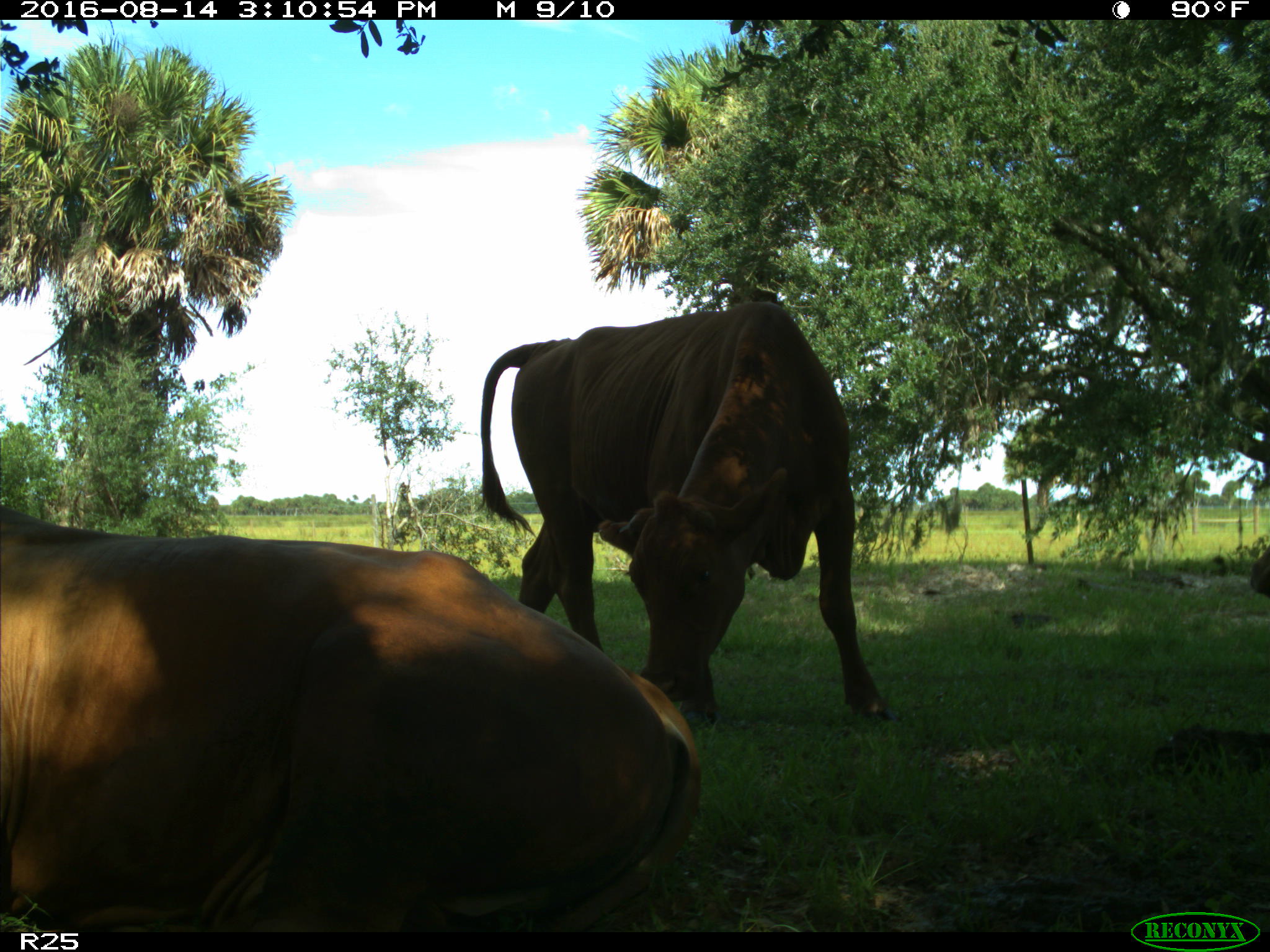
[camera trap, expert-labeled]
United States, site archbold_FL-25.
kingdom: Animalia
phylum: Chordata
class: Mammalia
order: Artiodactyla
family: Bovidae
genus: Bos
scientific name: Bos taurus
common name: domestic cow